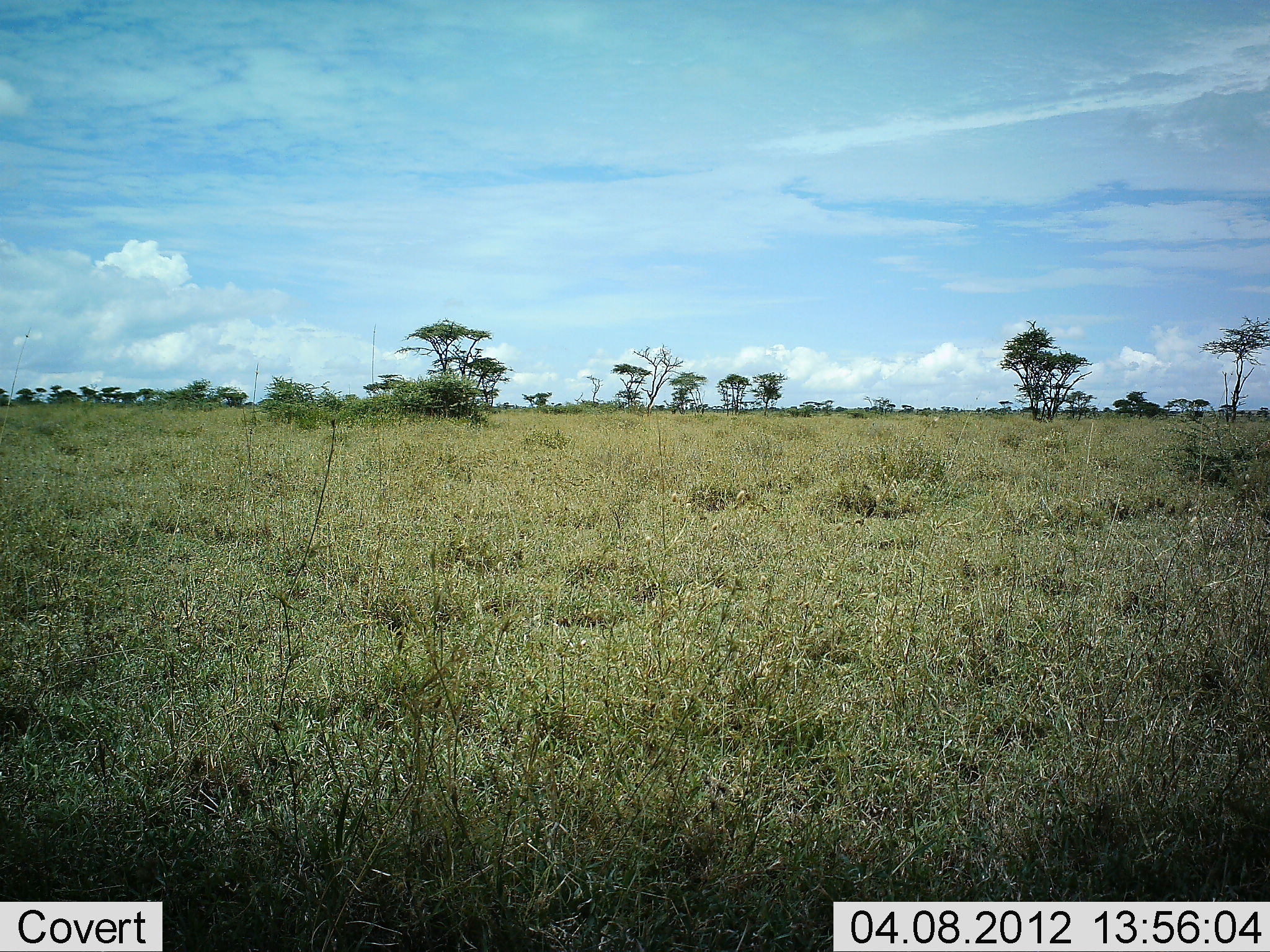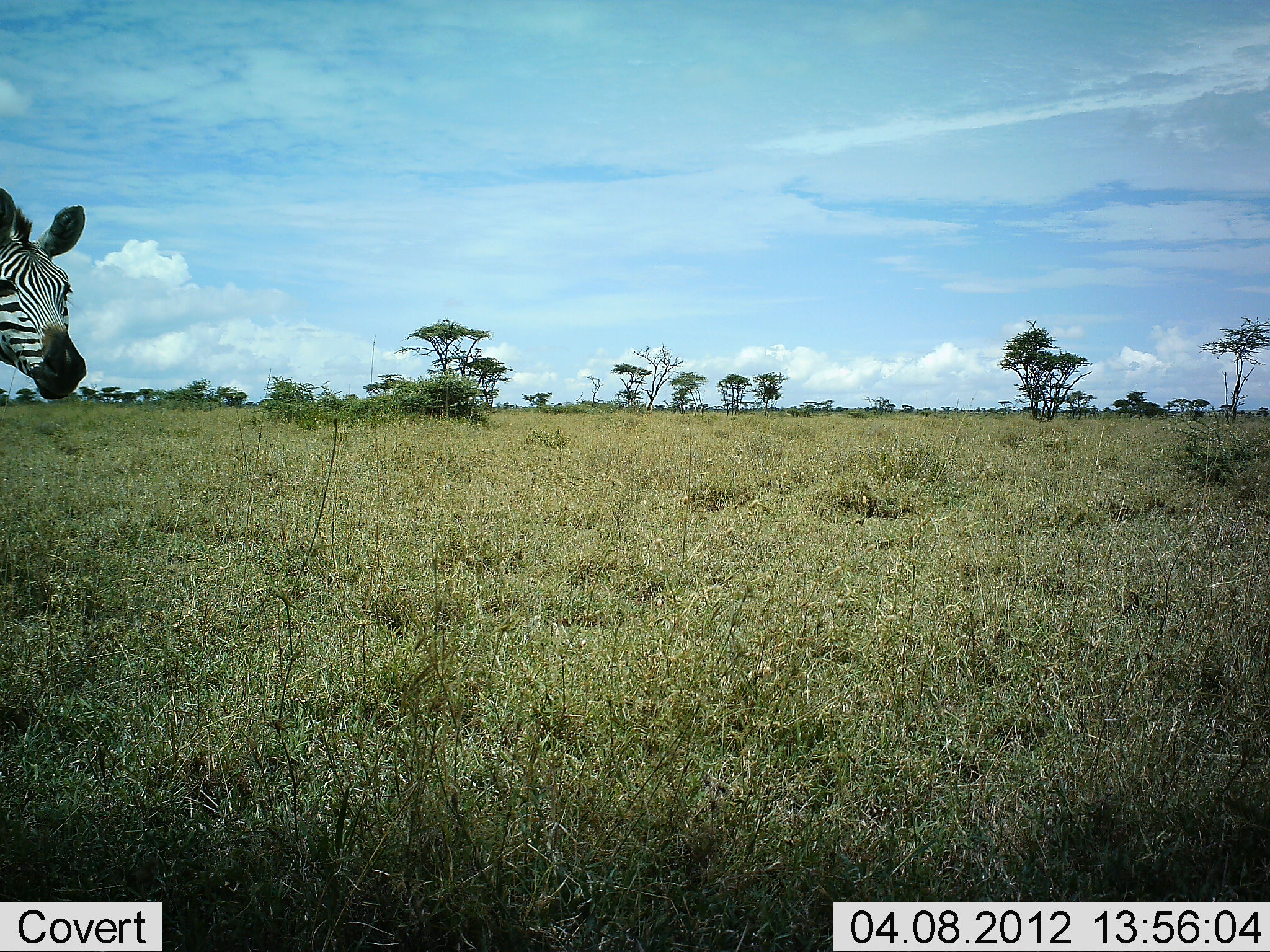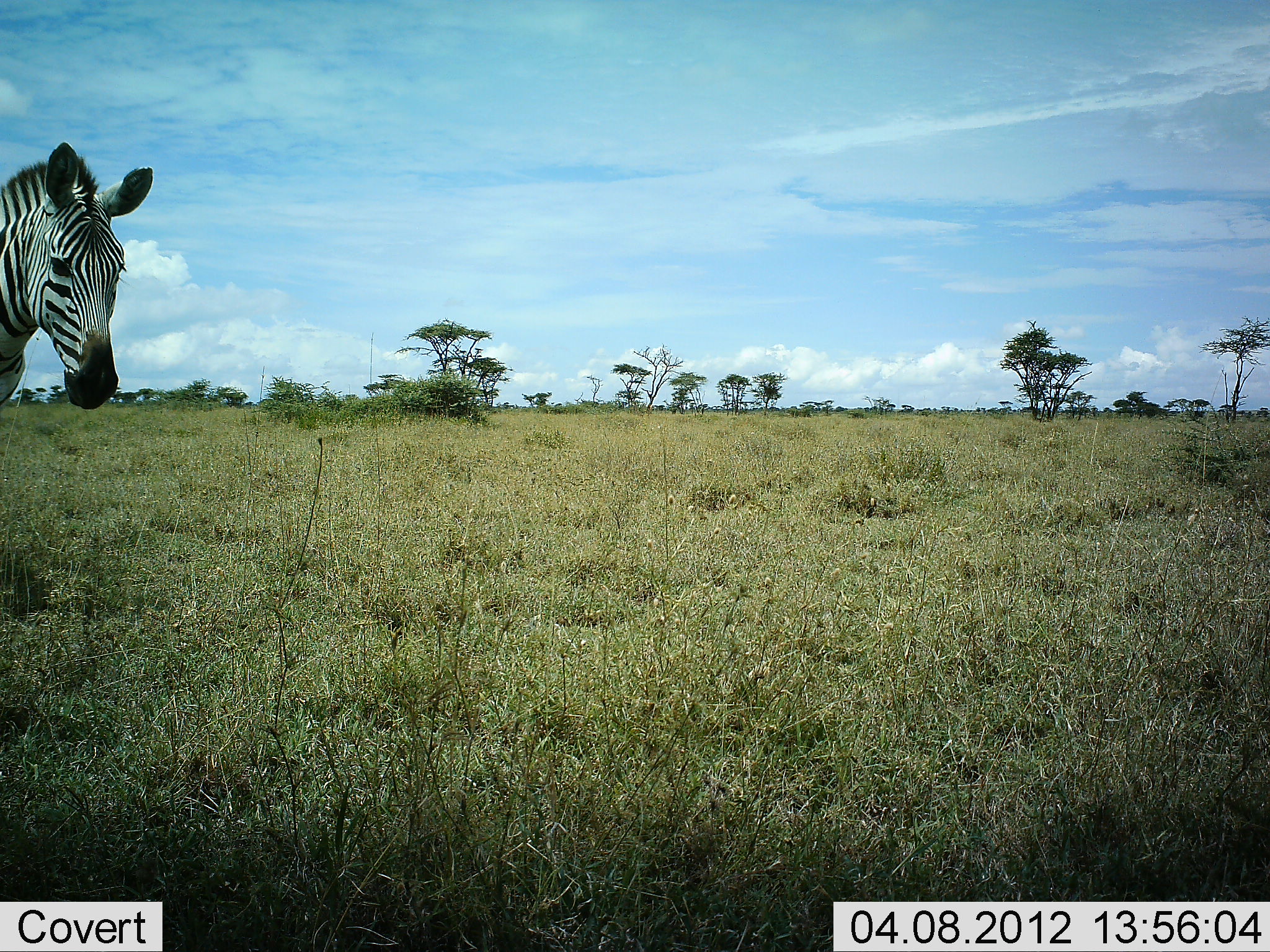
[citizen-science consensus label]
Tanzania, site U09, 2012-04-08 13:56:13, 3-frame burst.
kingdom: Animalia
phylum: Chordata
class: Mammalia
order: Perissodactyla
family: Equidae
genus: Equus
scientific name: Equus quagga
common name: plains zebra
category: zebra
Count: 1.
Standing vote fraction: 15%.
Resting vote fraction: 5%.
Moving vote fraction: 90%.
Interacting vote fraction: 0%.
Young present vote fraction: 0%.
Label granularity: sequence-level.